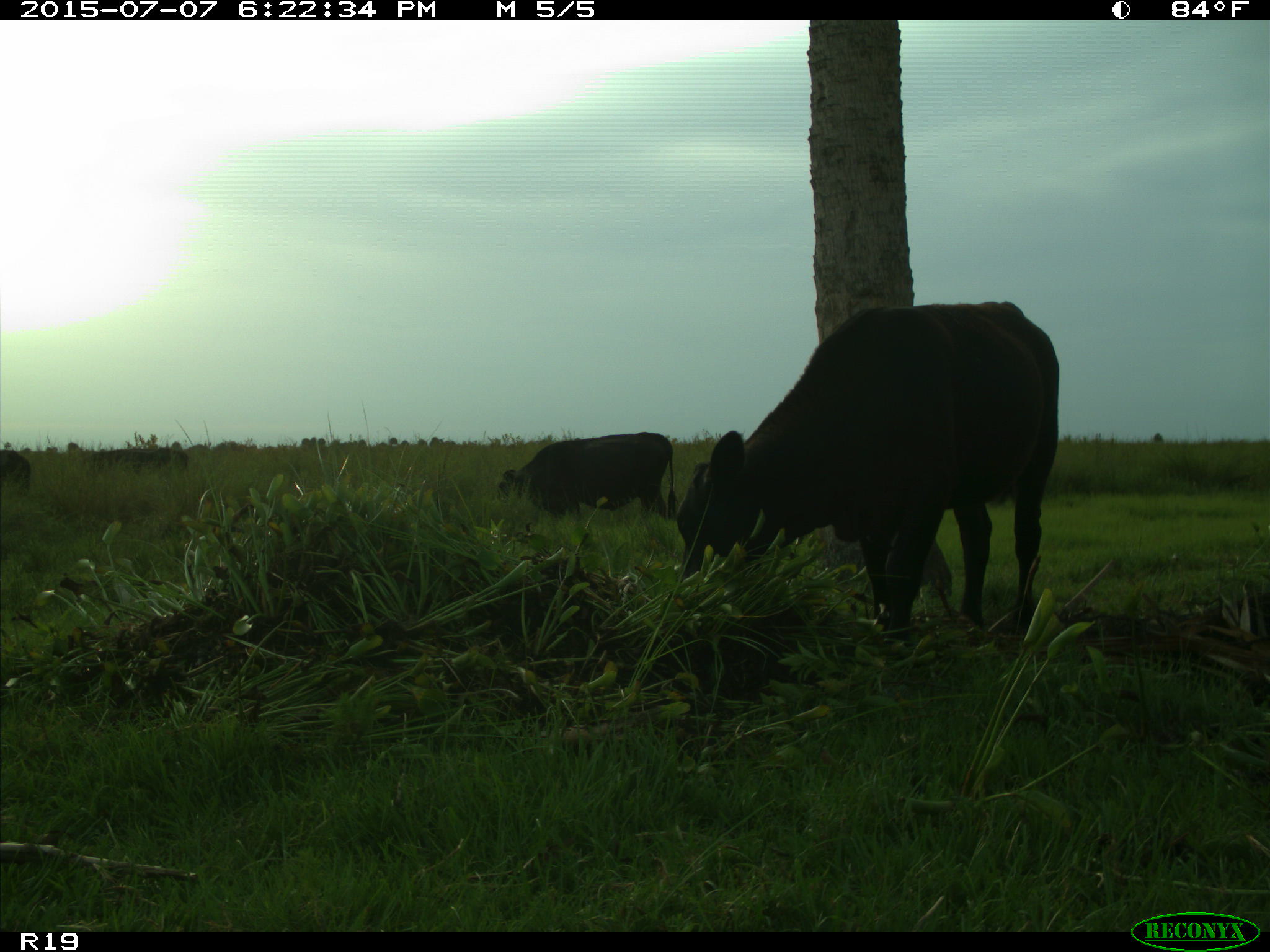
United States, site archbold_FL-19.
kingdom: Animalia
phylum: Chordata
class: Mammalia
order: Artiodactyla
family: Bovidae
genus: Bos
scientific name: Bos taurus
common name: domestic cow